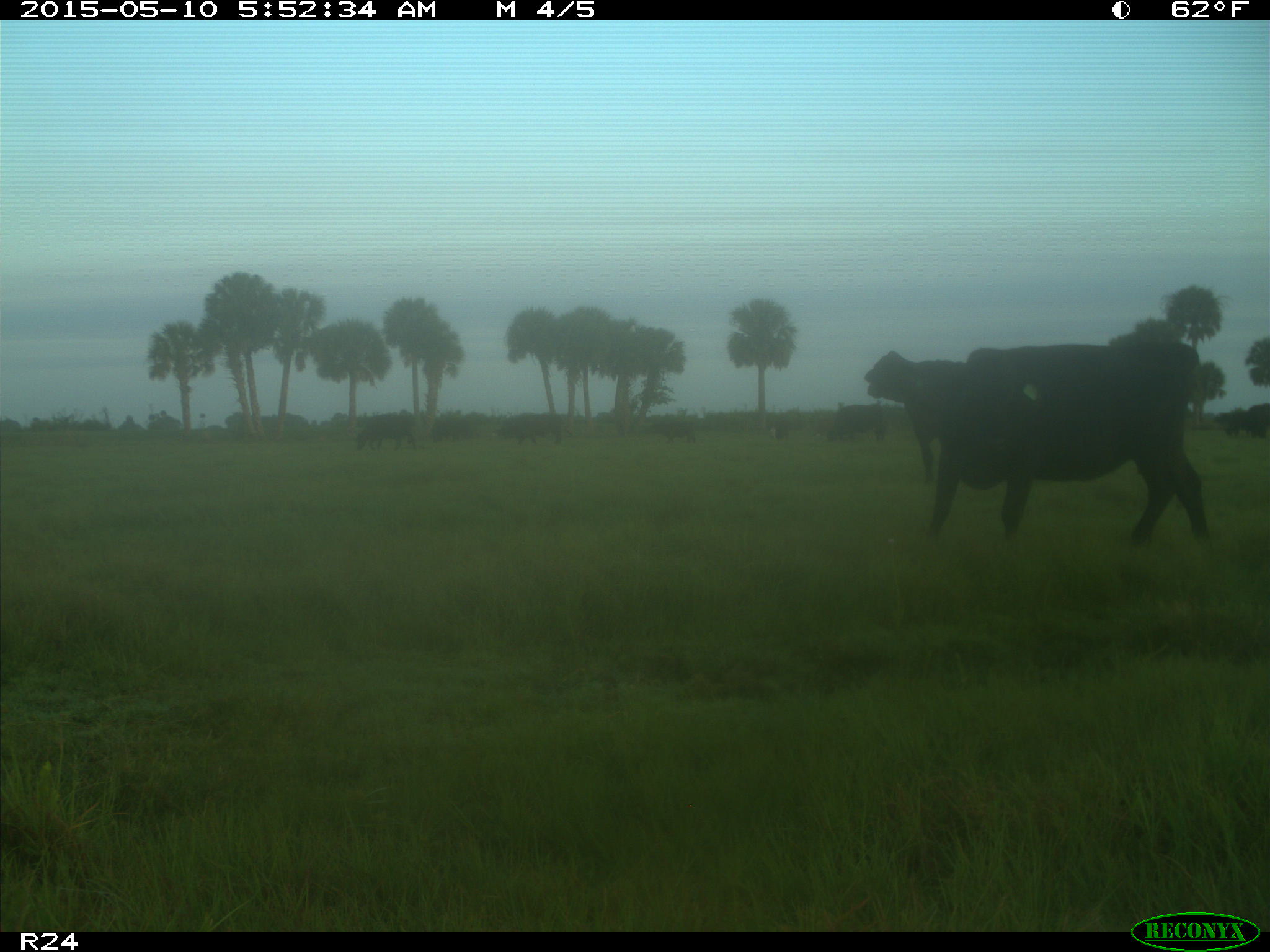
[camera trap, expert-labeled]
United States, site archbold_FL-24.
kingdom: Animalia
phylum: Chordata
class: Mammalia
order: Artiodactyla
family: Bovidae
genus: Bos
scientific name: Bos taurus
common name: domestic cow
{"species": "Bos taurus (domestic cow)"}